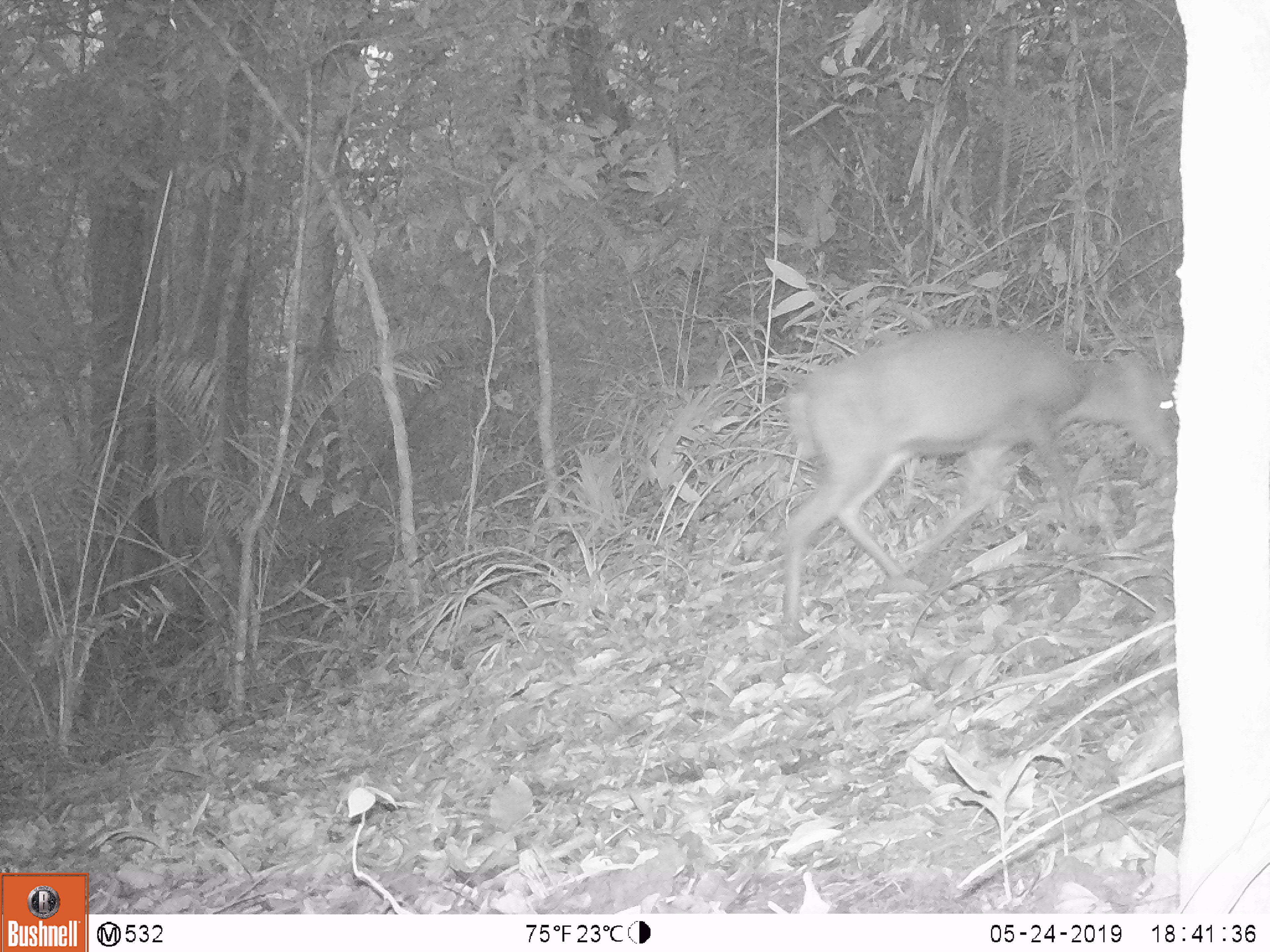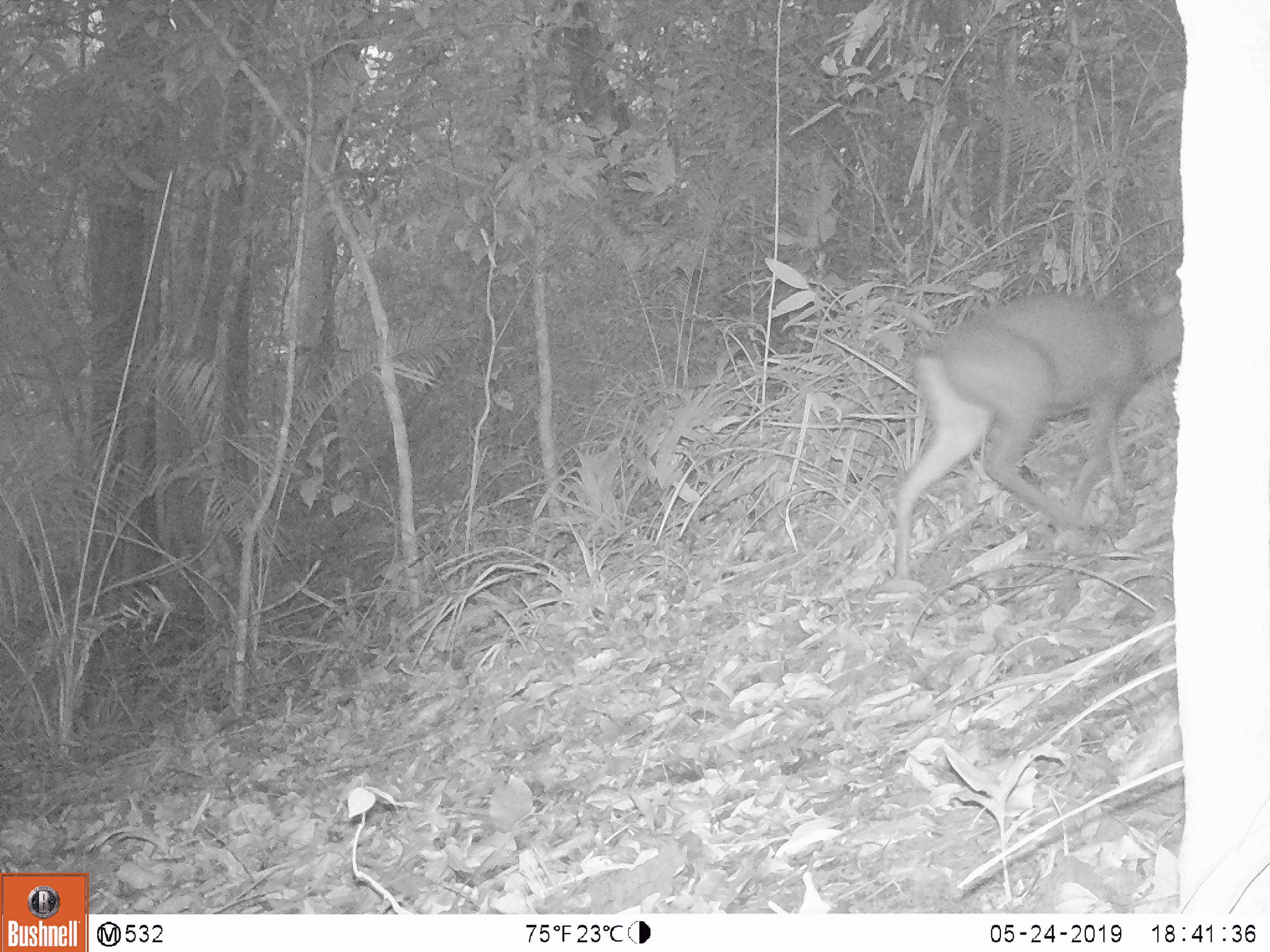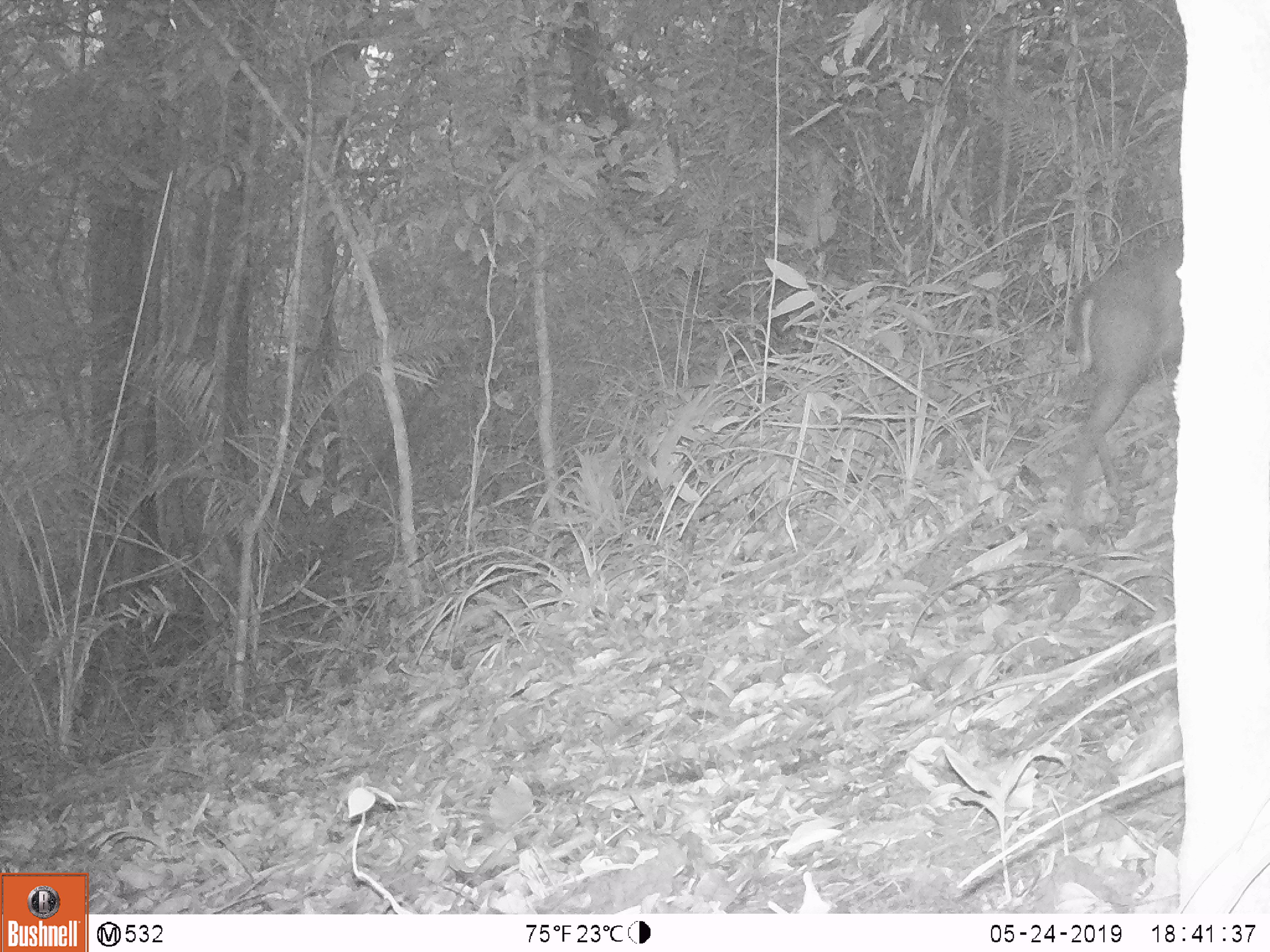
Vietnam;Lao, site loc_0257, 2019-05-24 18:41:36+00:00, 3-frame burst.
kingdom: Animalia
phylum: Chordata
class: Mammalia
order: Artiodactyla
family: Cervidae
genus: Muntiacus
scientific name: Muntiacus rooseveltorum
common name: roosevelt's muntjac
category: roosevelts muntjac group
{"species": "roosevelts muntjac group (roosevelt's muntjac) (Muntiacus rooseveltorum)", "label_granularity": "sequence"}